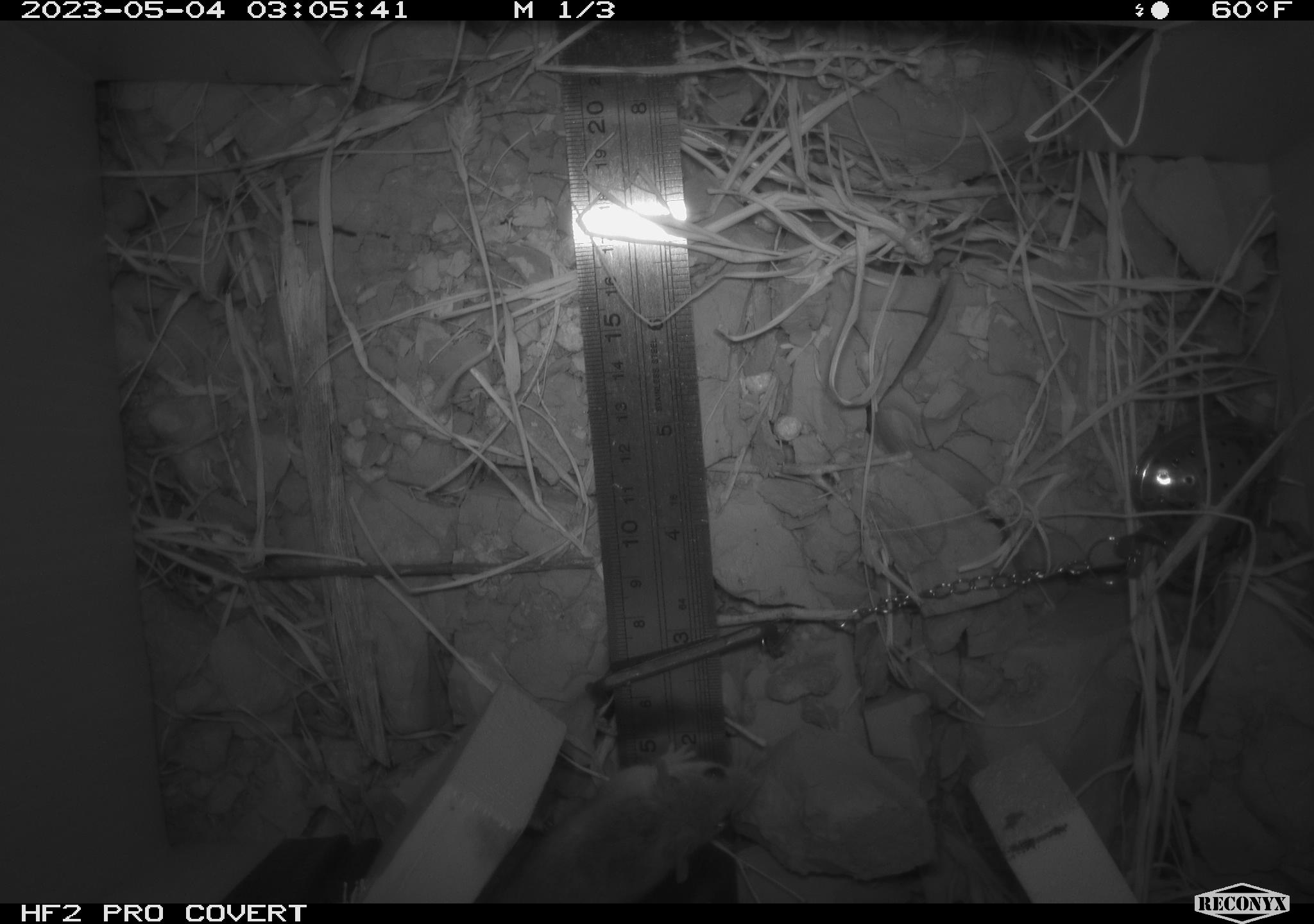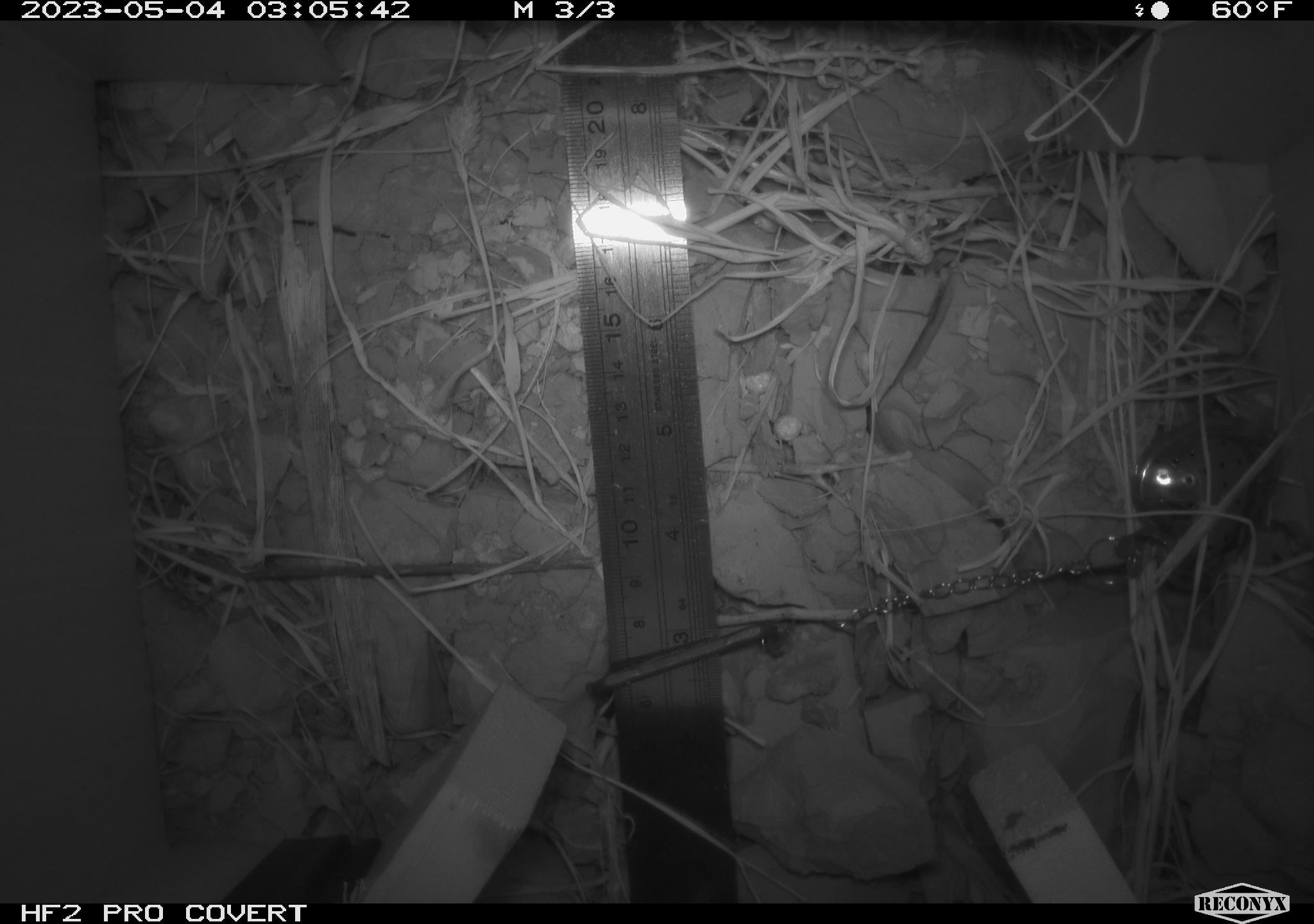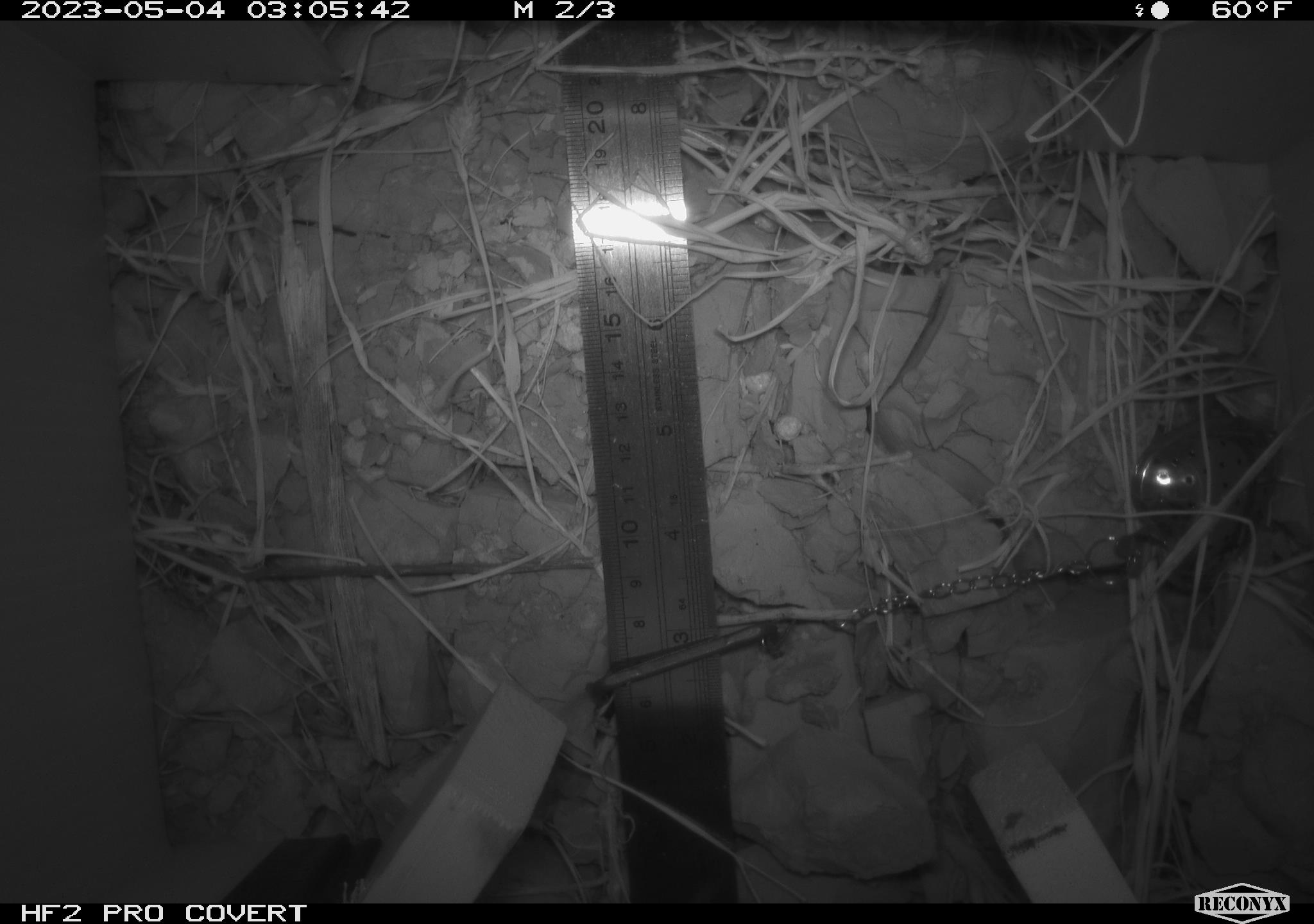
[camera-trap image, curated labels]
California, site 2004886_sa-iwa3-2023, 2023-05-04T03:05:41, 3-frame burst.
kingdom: Animalia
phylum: Chordata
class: Mammalia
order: Rodentia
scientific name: Rodentia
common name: mouse species